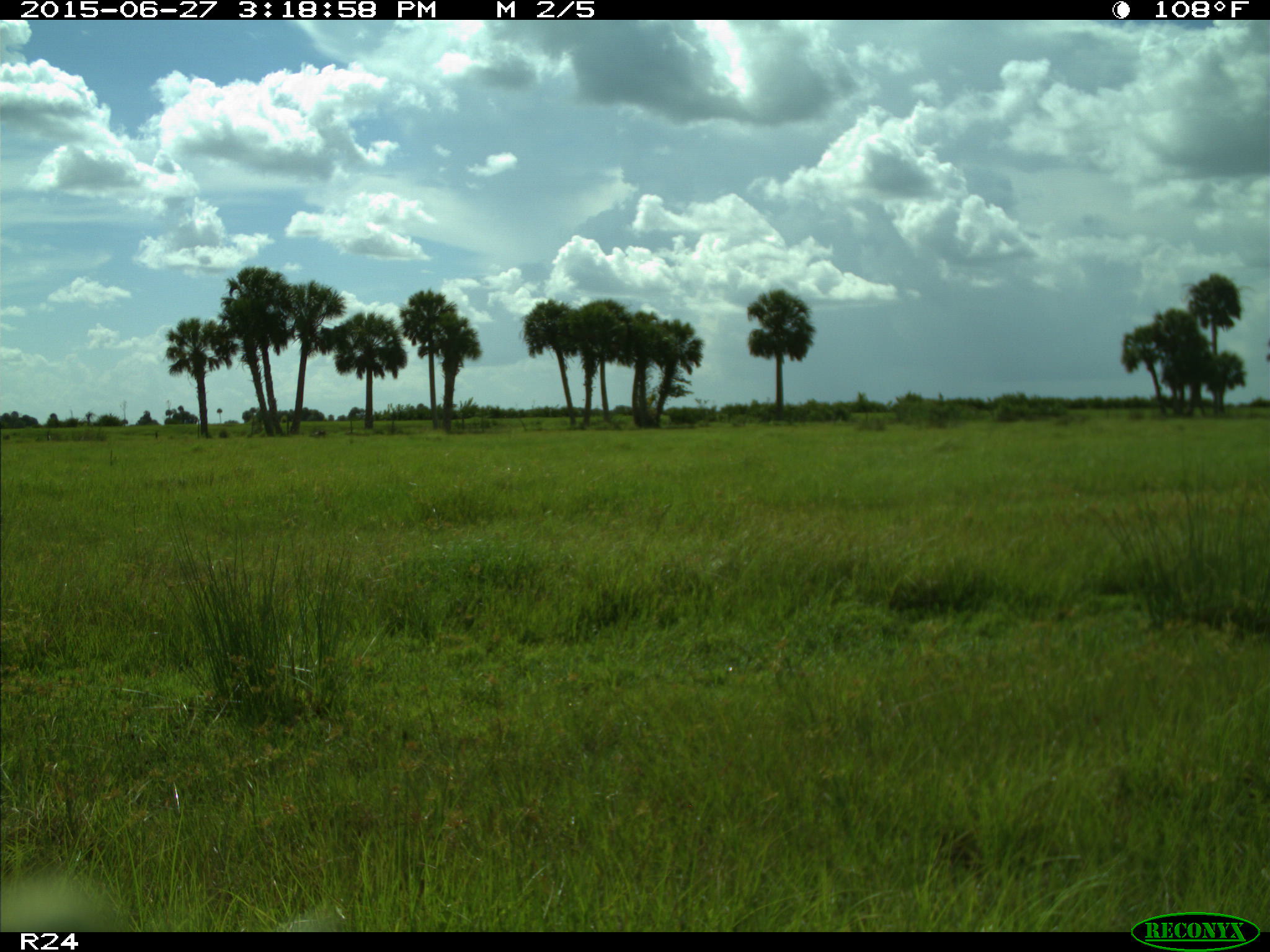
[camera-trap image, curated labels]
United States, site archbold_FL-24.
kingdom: Animalia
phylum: Chordata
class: Mammalia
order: Artiodactyla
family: Bovidae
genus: Bos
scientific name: Bos taurus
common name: domestic cow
Bos taurus (domestic cow).